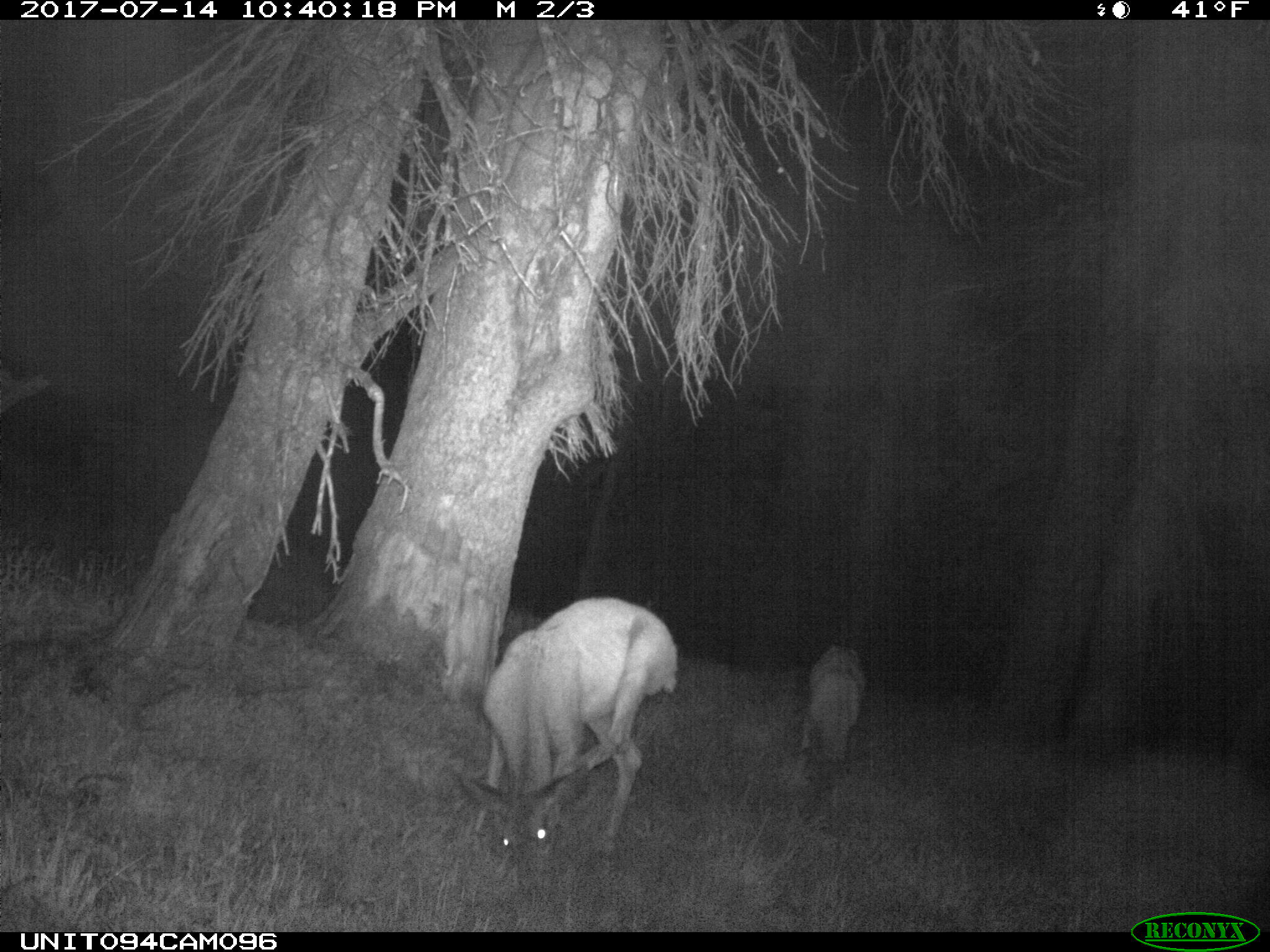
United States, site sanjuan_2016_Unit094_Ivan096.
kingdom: Animalia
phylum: Chordata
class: Mammalia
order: Artiodactyla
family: Cervidae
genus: Odocoileus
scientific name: Odocoileus hemionus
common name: mule deer